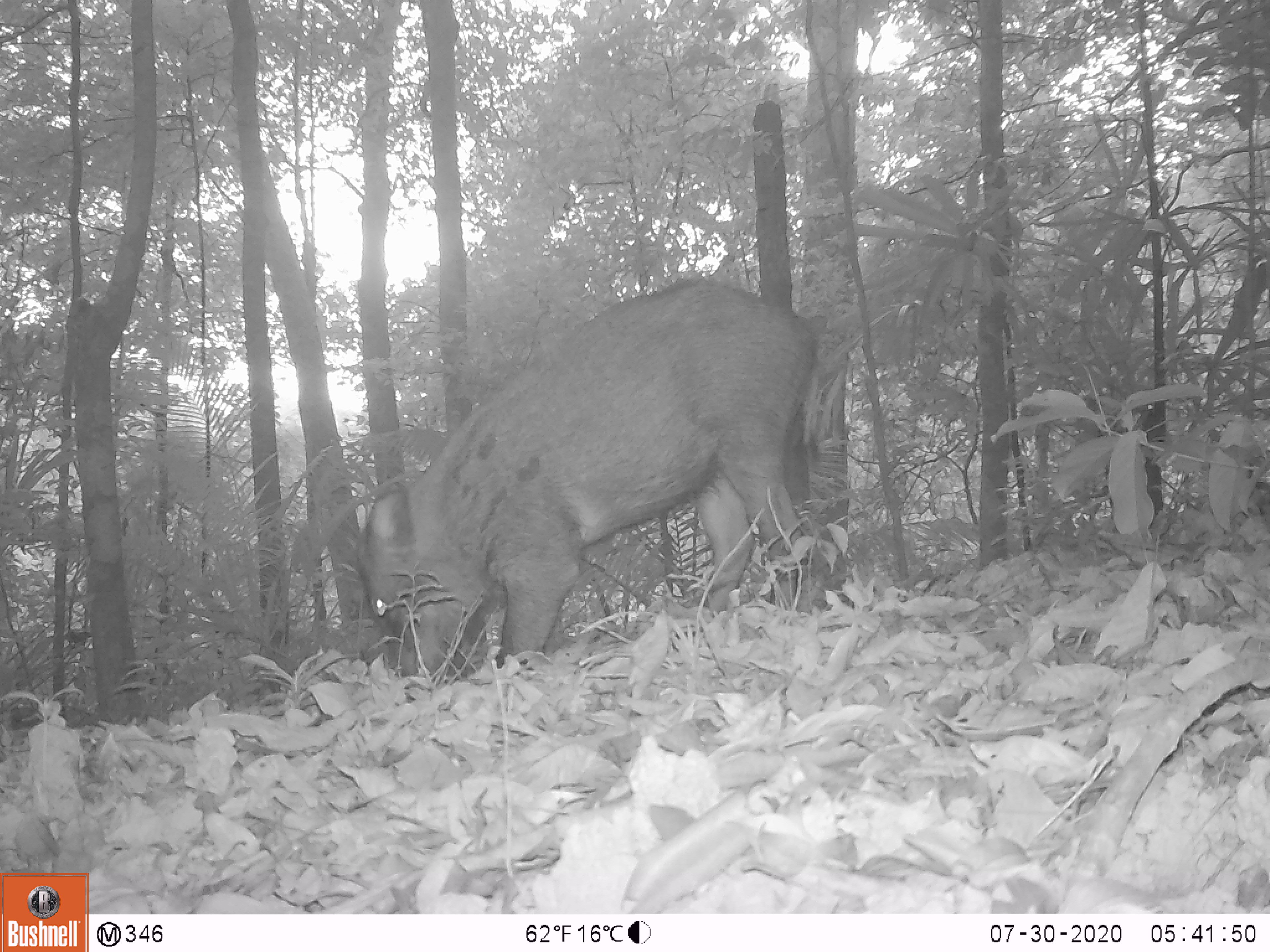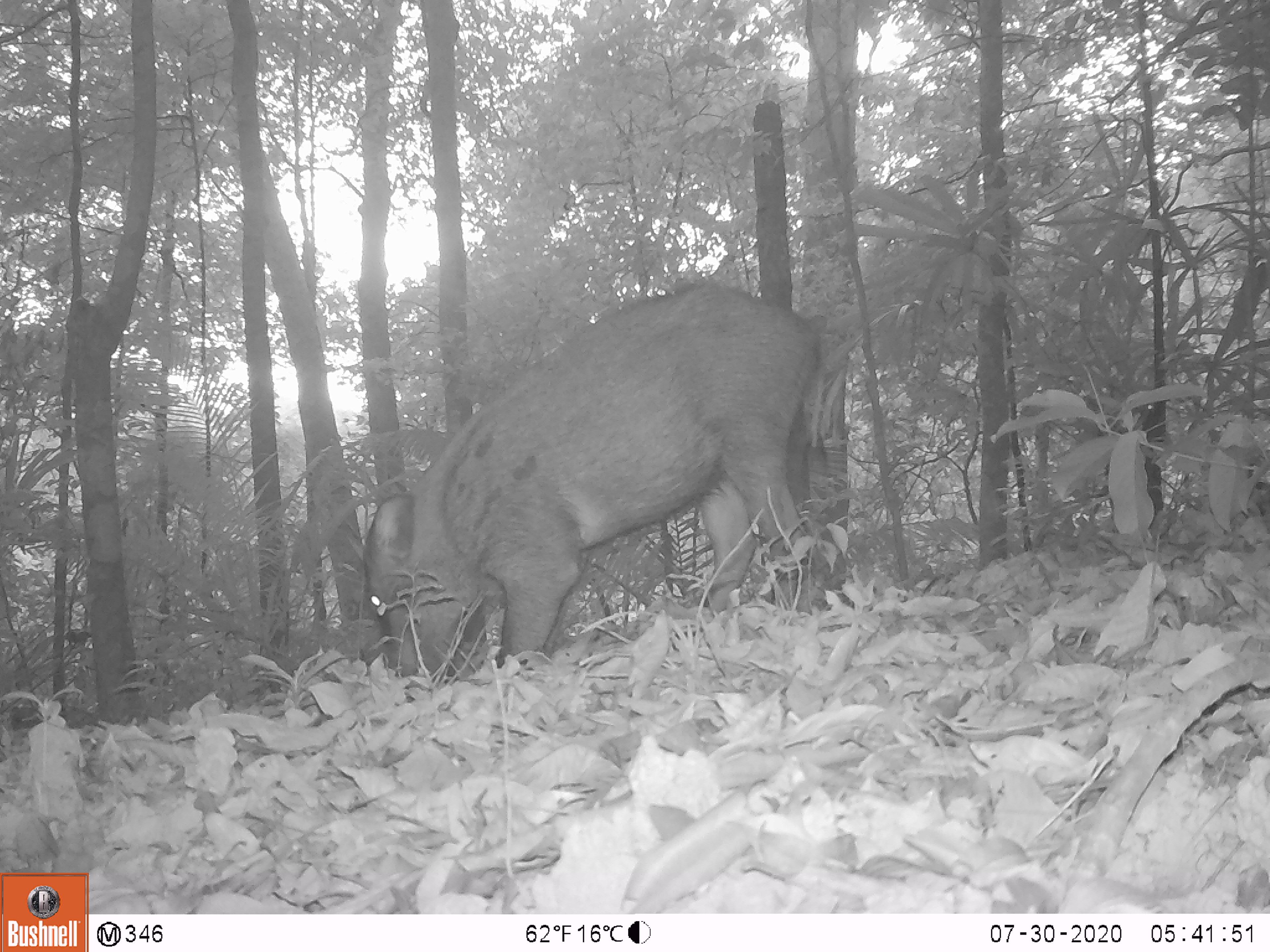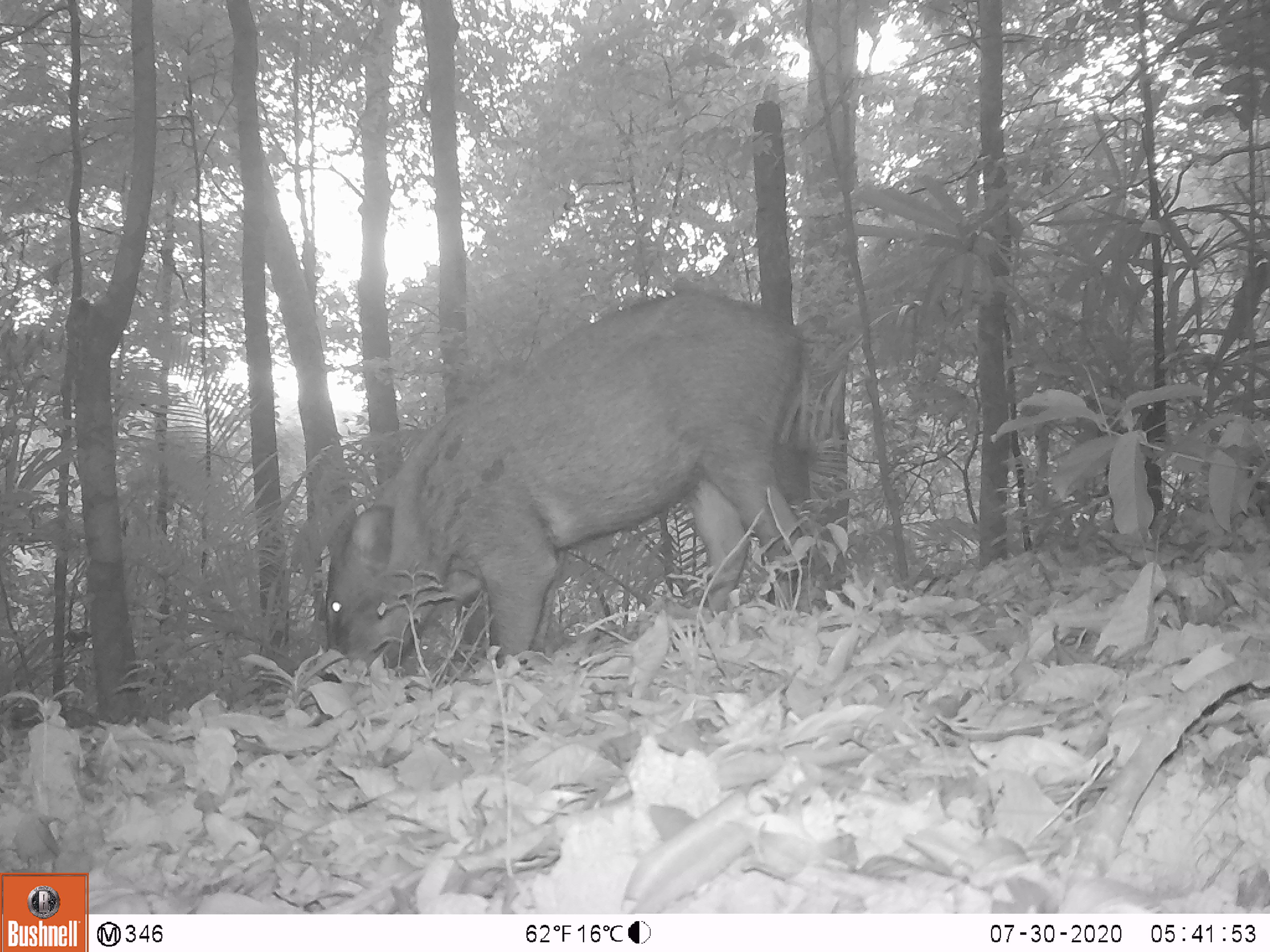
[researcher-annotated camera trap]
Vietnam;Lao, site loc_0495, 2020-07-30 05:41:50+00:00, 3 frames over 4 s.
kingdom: Animalia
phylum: Chordata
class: Mammalia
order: Artiodactyla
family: Suidae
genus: Sus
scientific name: Sus scrofa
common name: eurasian wild pig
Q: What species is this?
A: Eurasian wild pig (Sus scrofa).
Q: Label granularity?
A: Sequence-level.